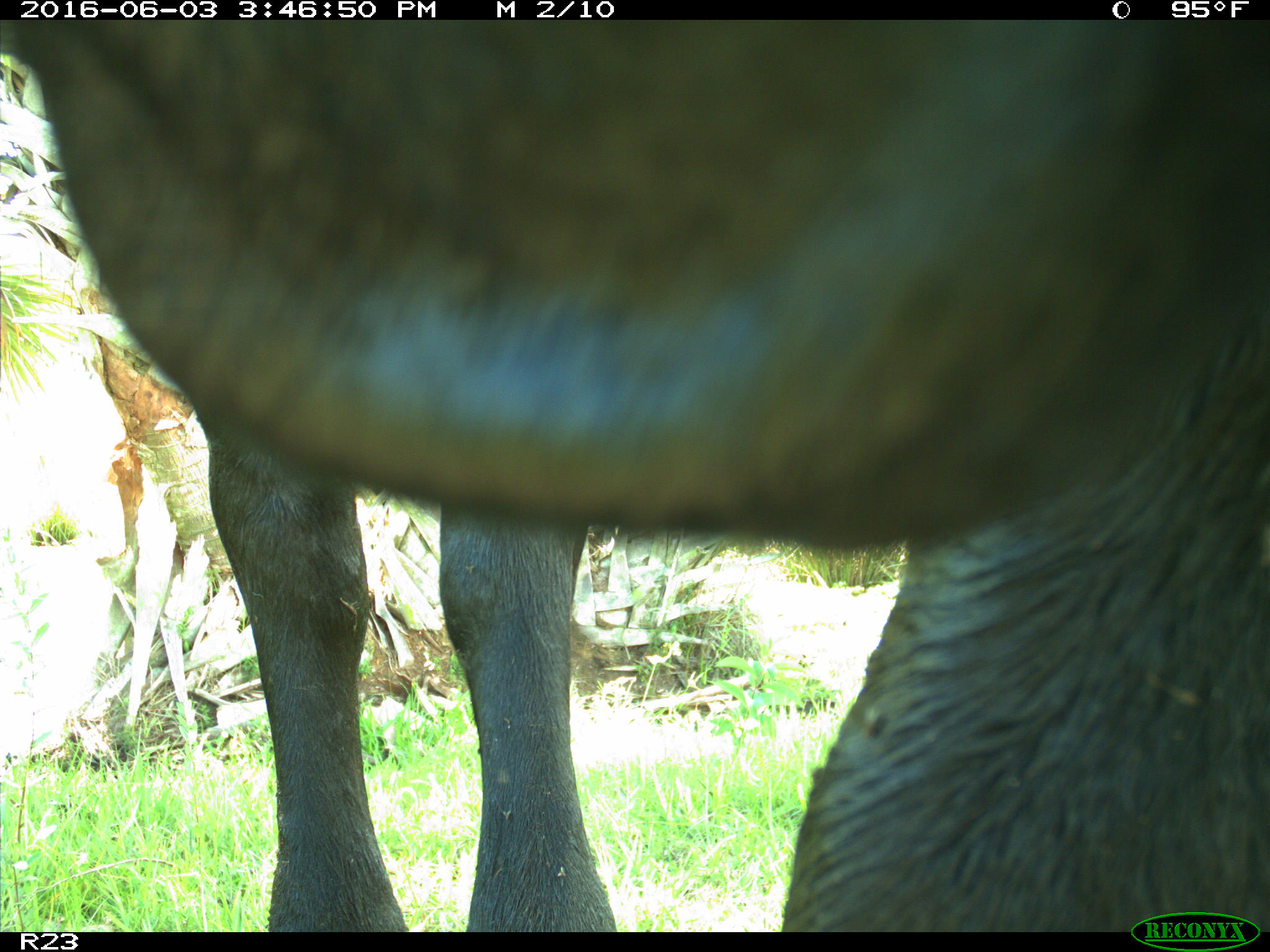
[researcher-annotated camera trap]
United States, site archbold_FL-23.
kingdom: Animalia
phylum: Chordata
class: Mammalia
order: Artiodactyla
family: Bovidae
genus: Bos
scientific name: Bos taurus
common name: domestic cow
Bos taurus (domestic cow).